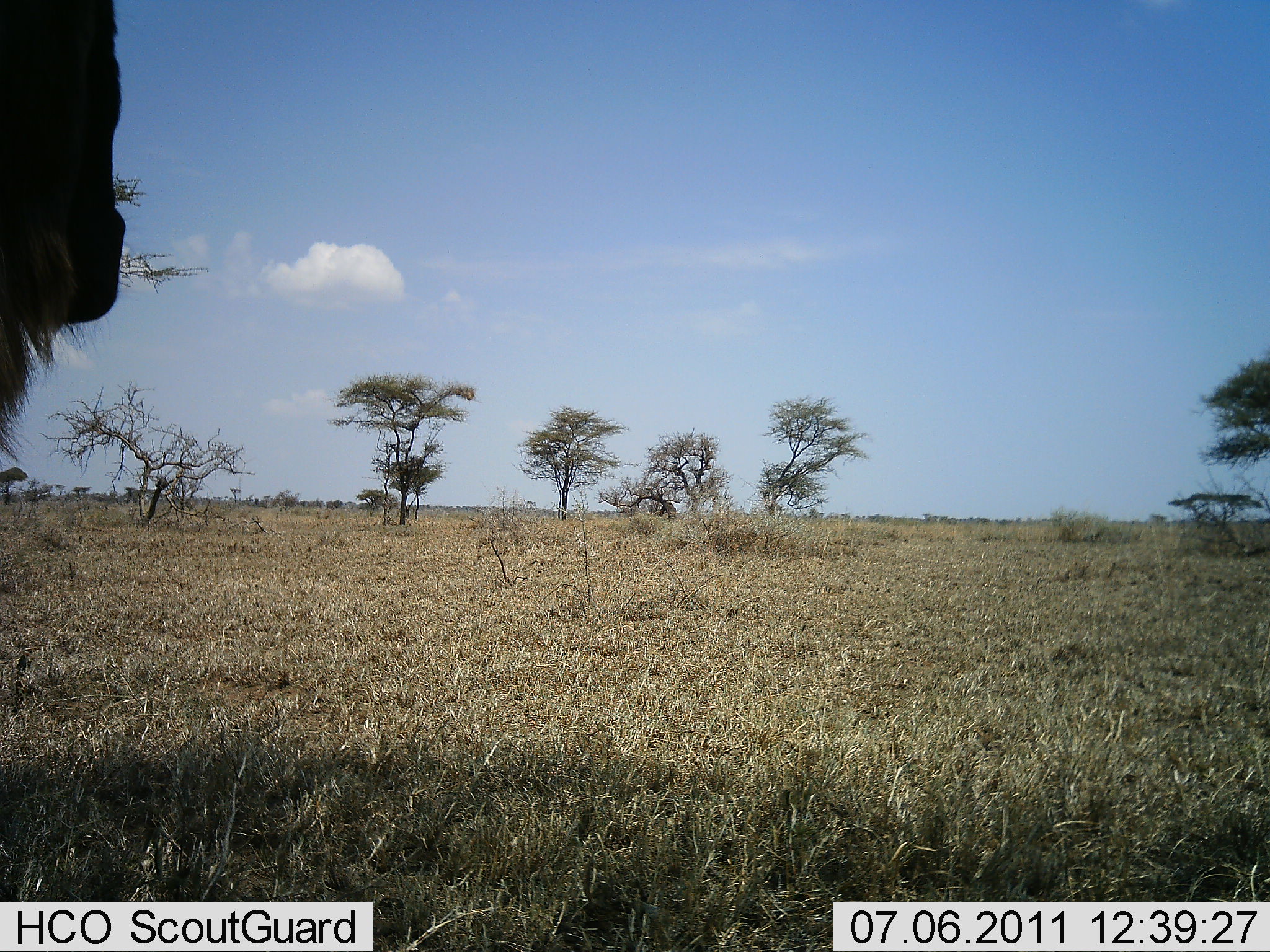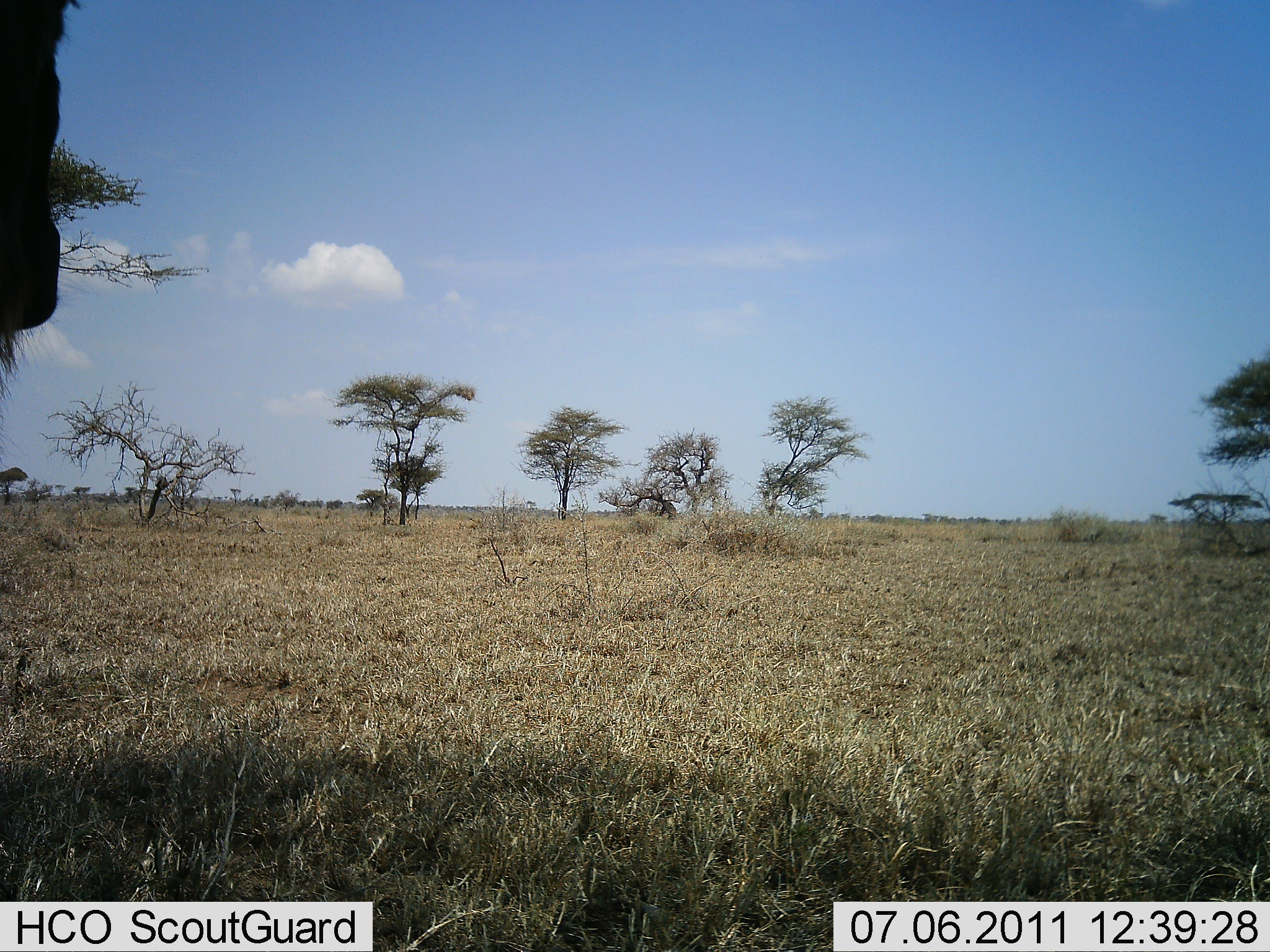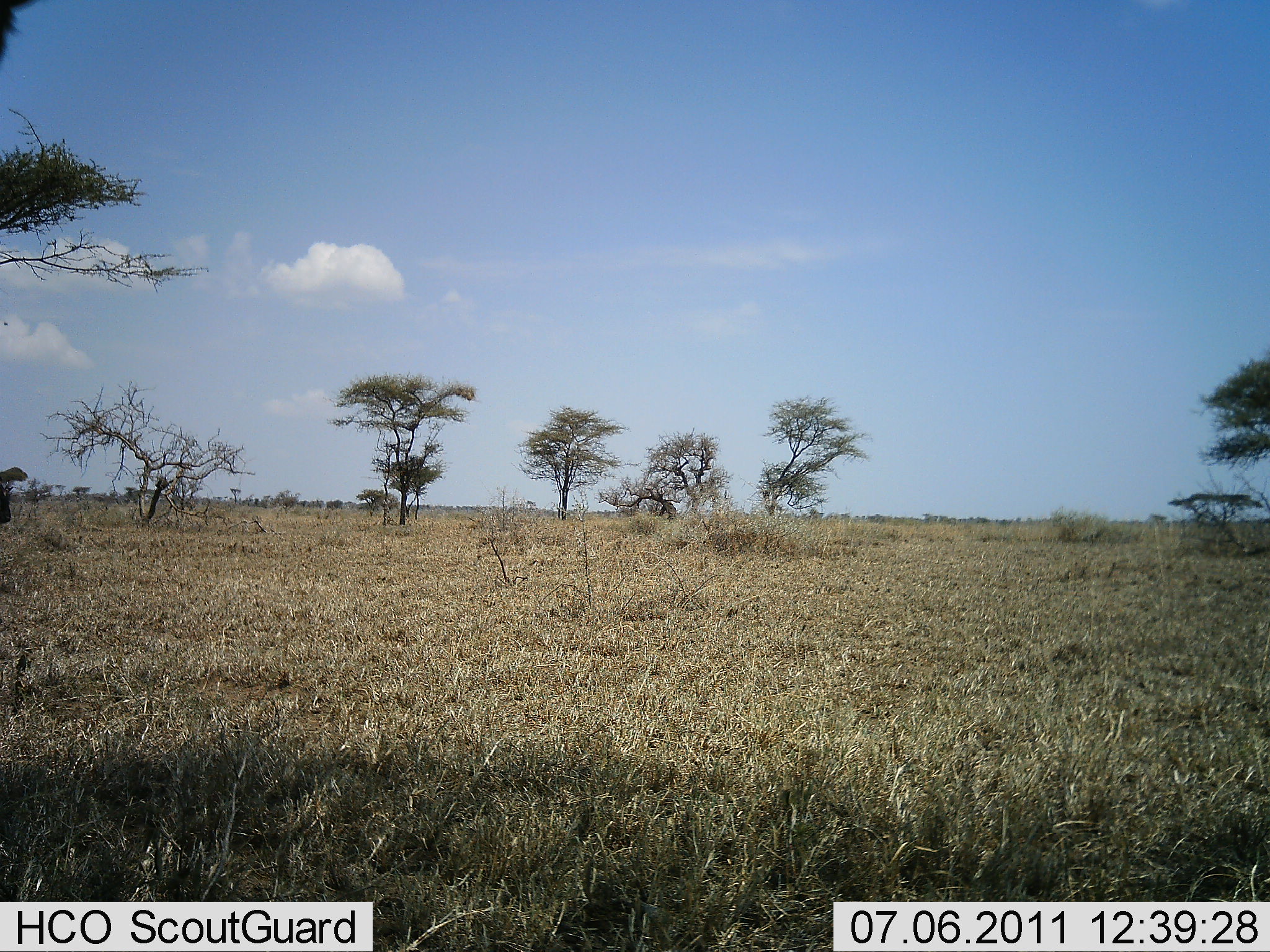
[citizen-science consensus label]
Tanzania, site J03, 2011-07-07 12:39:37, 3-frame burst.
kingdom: Animalia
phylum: Chordata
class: Mammalia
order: Artiodactyla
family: Bovidae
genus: Connochaetes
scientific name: Connochaetes taurinus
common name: blue wildebeest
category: wildebeest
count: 1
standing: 67%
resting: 0%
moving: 33%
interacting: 0%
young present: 0%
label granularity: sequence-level